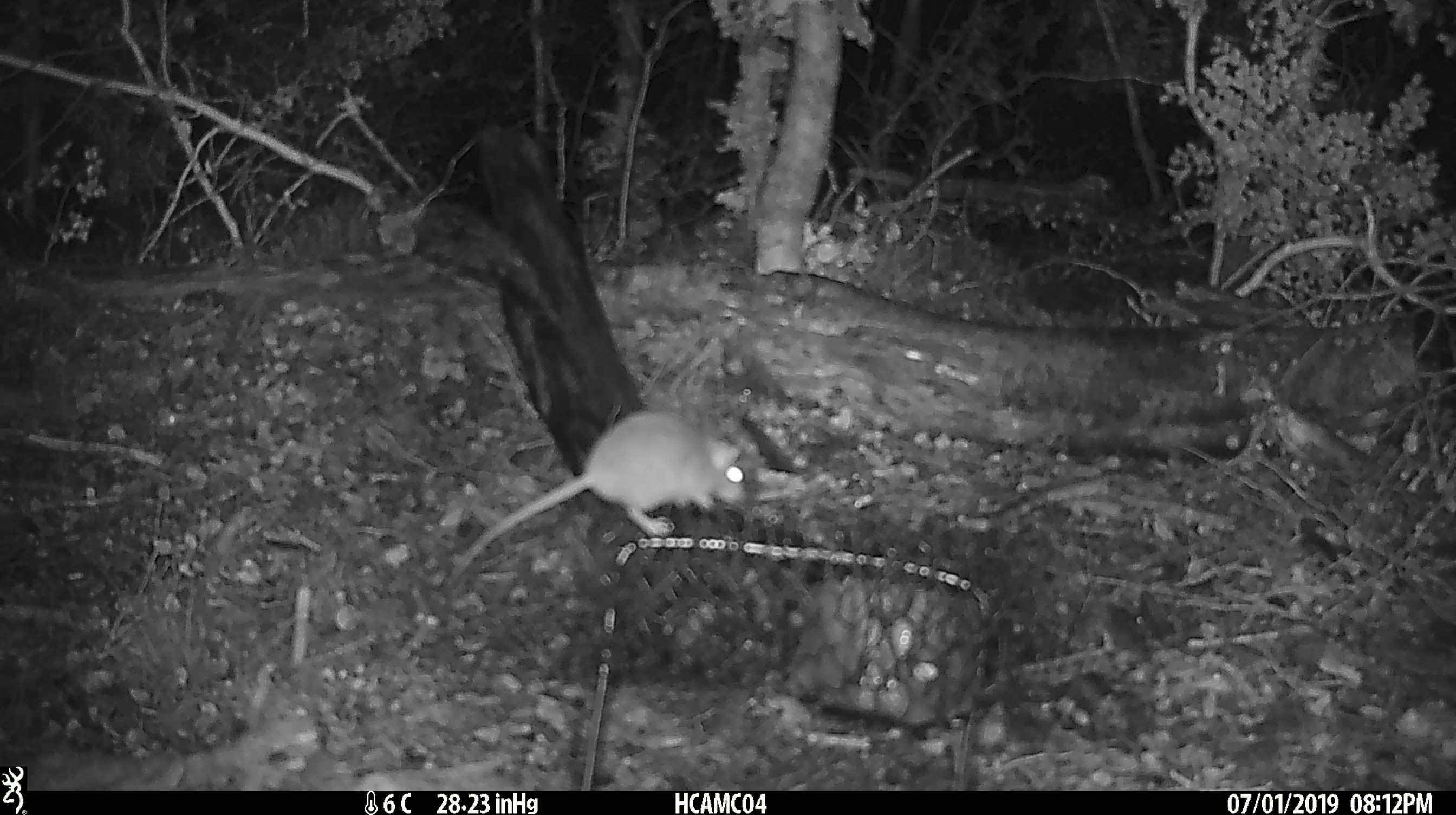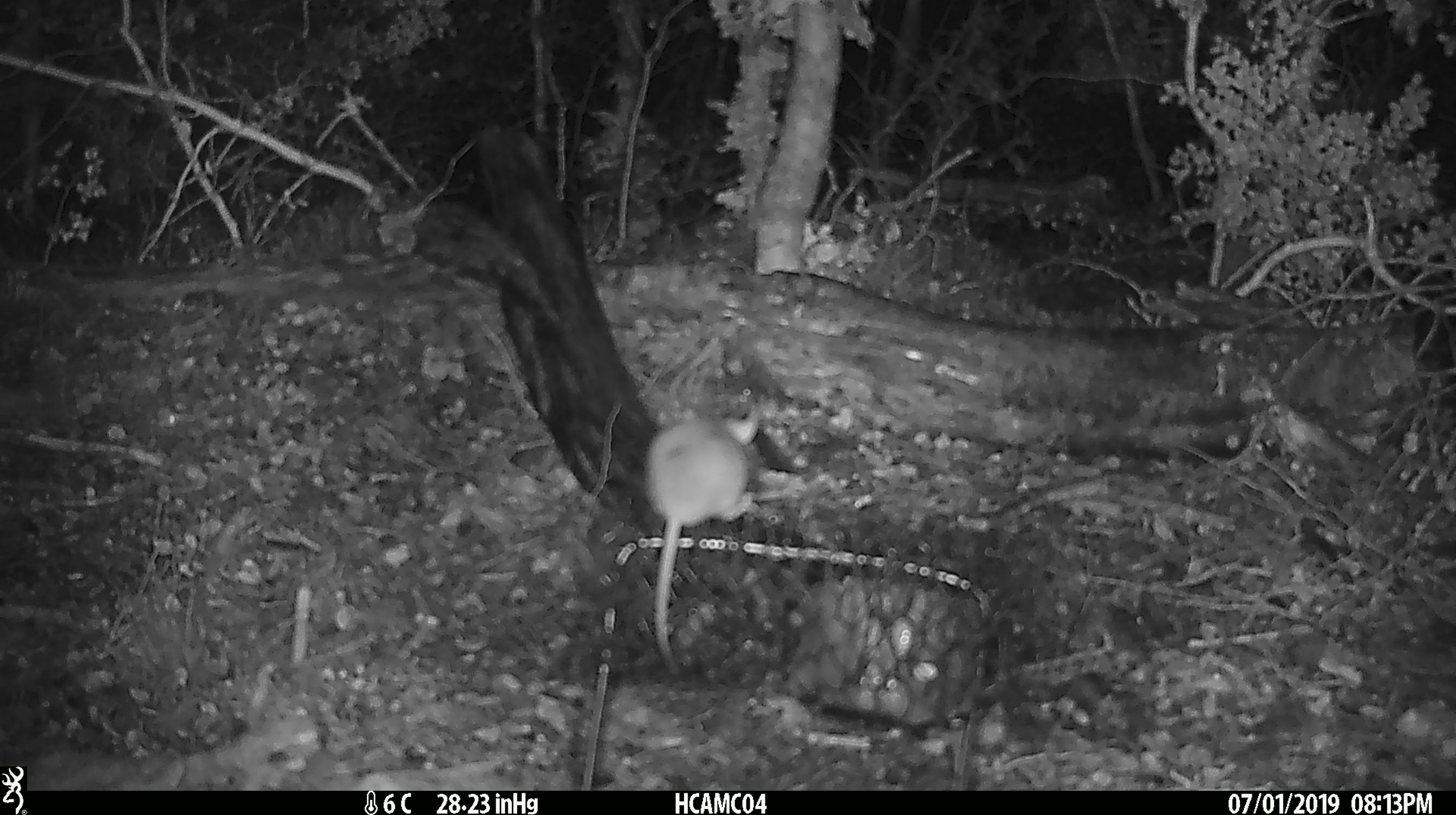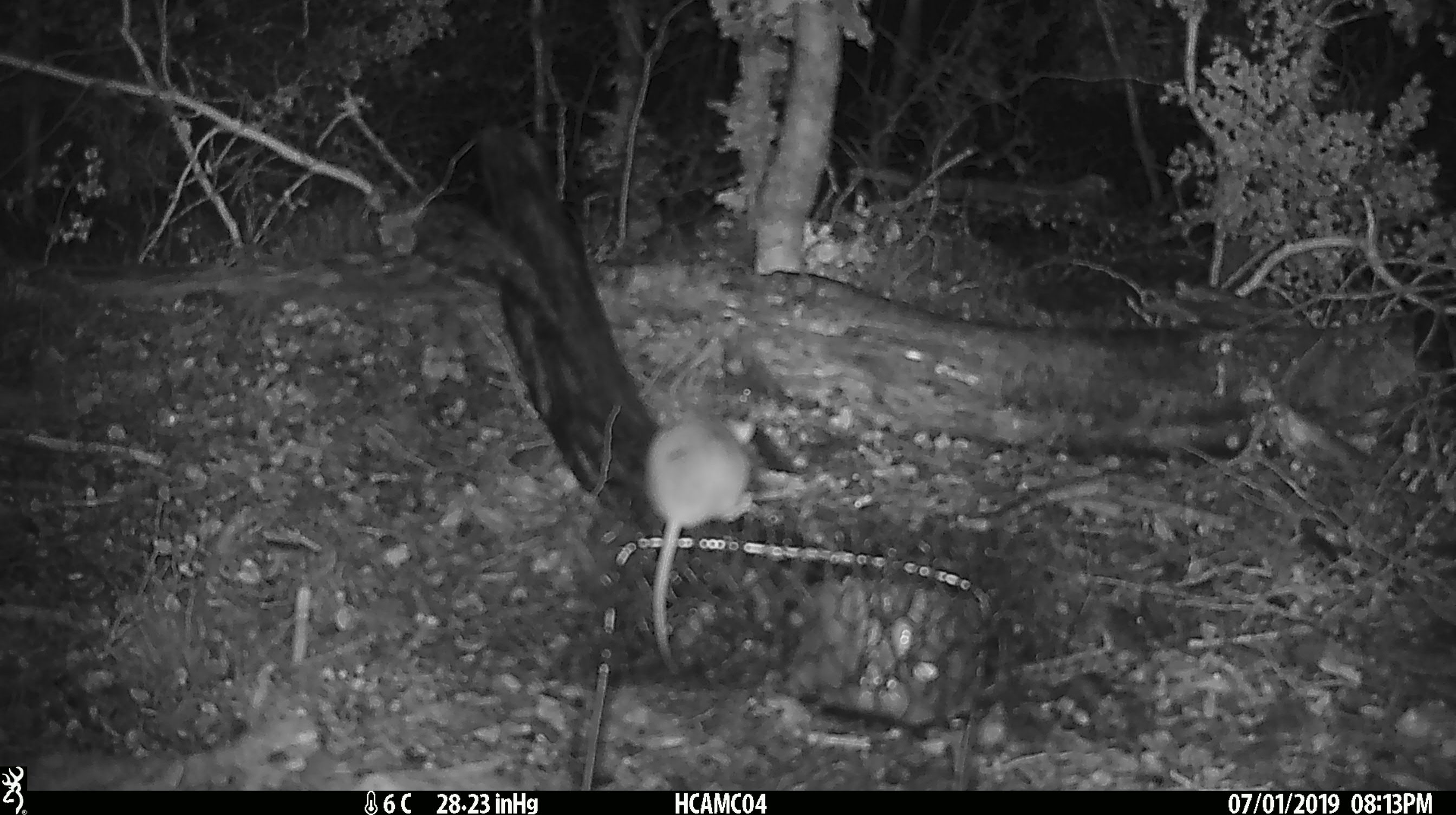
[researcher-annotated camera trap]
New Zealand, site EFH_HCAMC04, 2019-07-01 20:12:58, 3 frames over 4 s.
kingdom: Animalia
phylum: Chordata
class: Mammalia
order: Rodentia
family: Muridae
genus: Mus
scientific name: Mus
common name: mouse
Mouse (Mus).